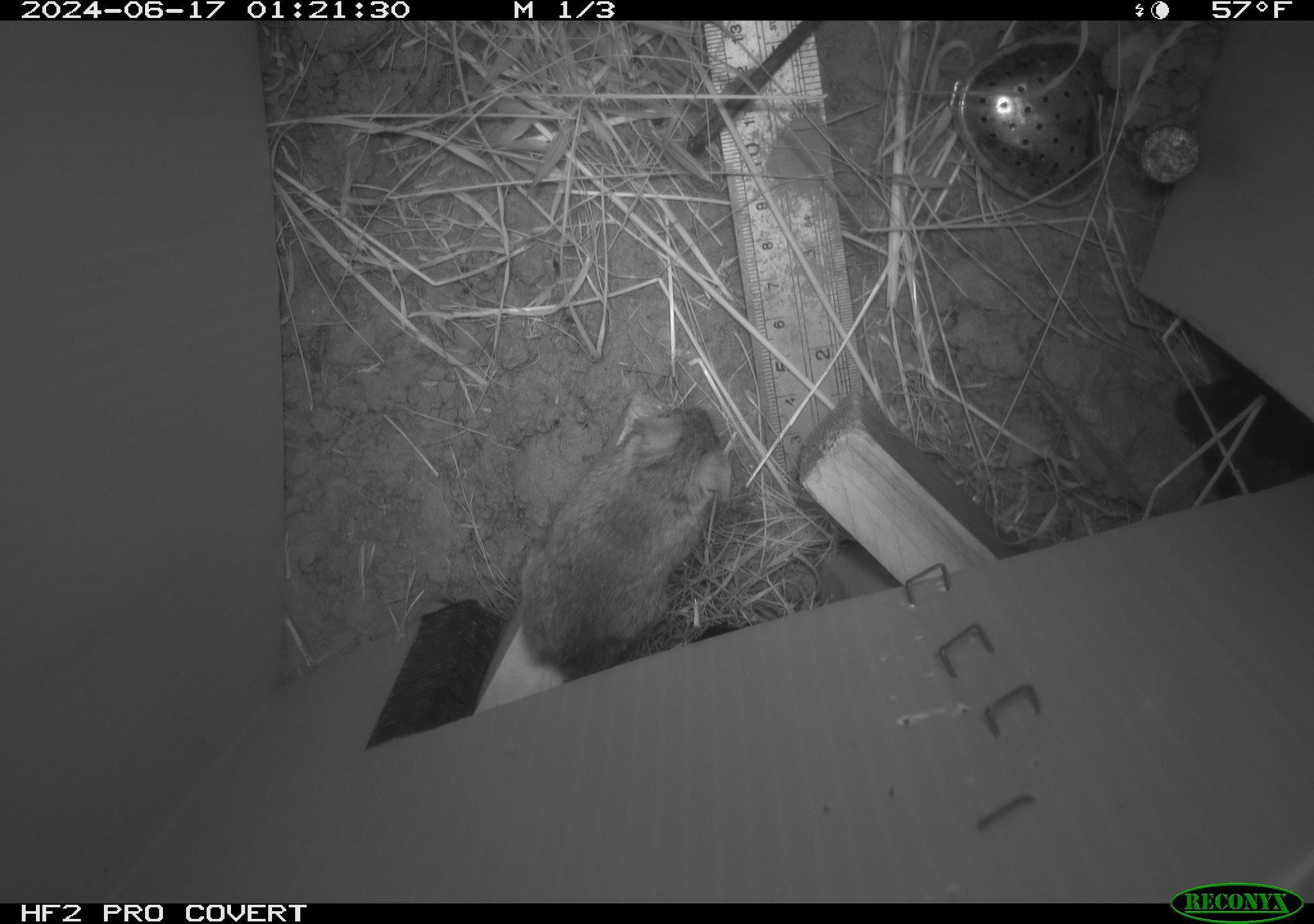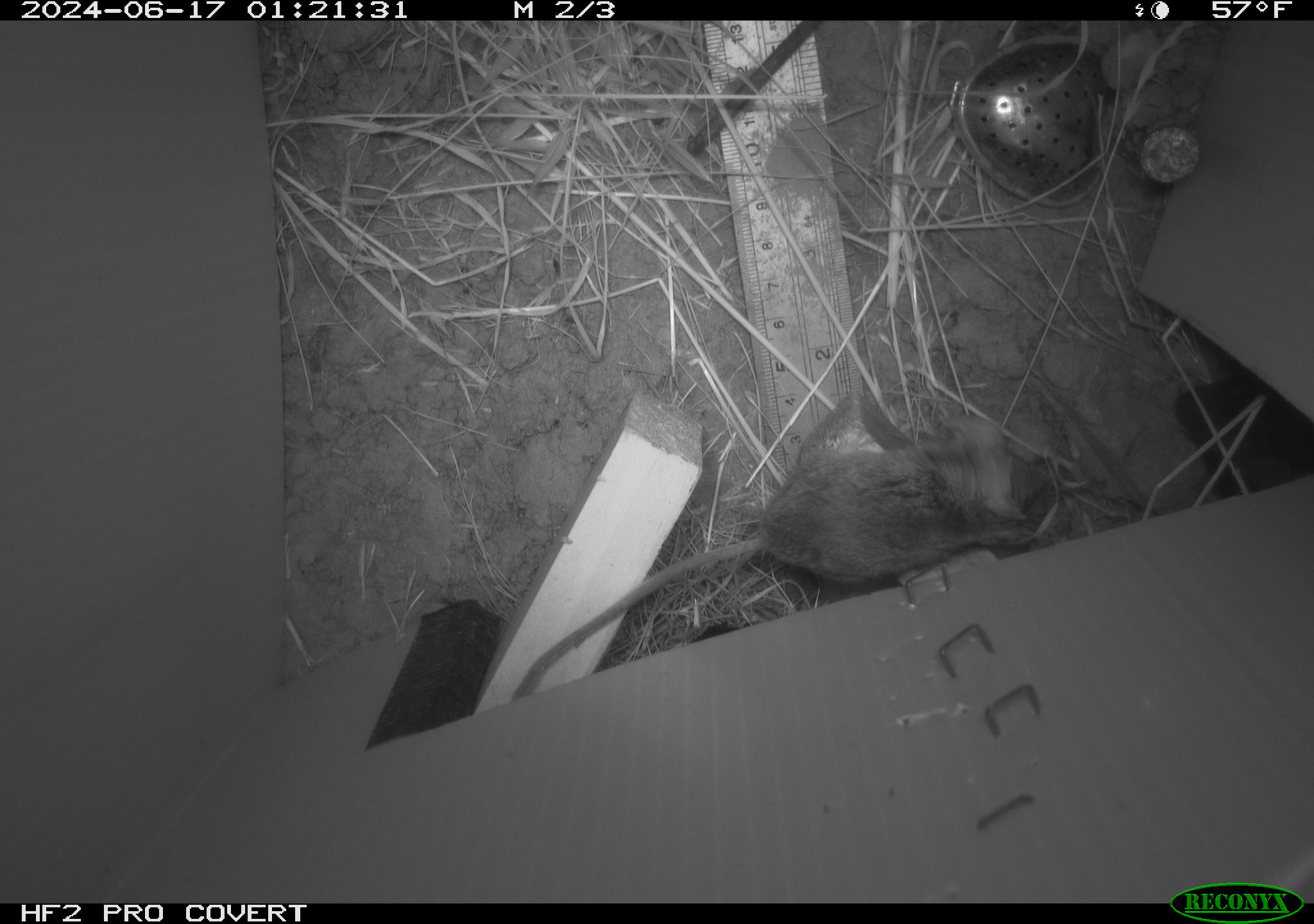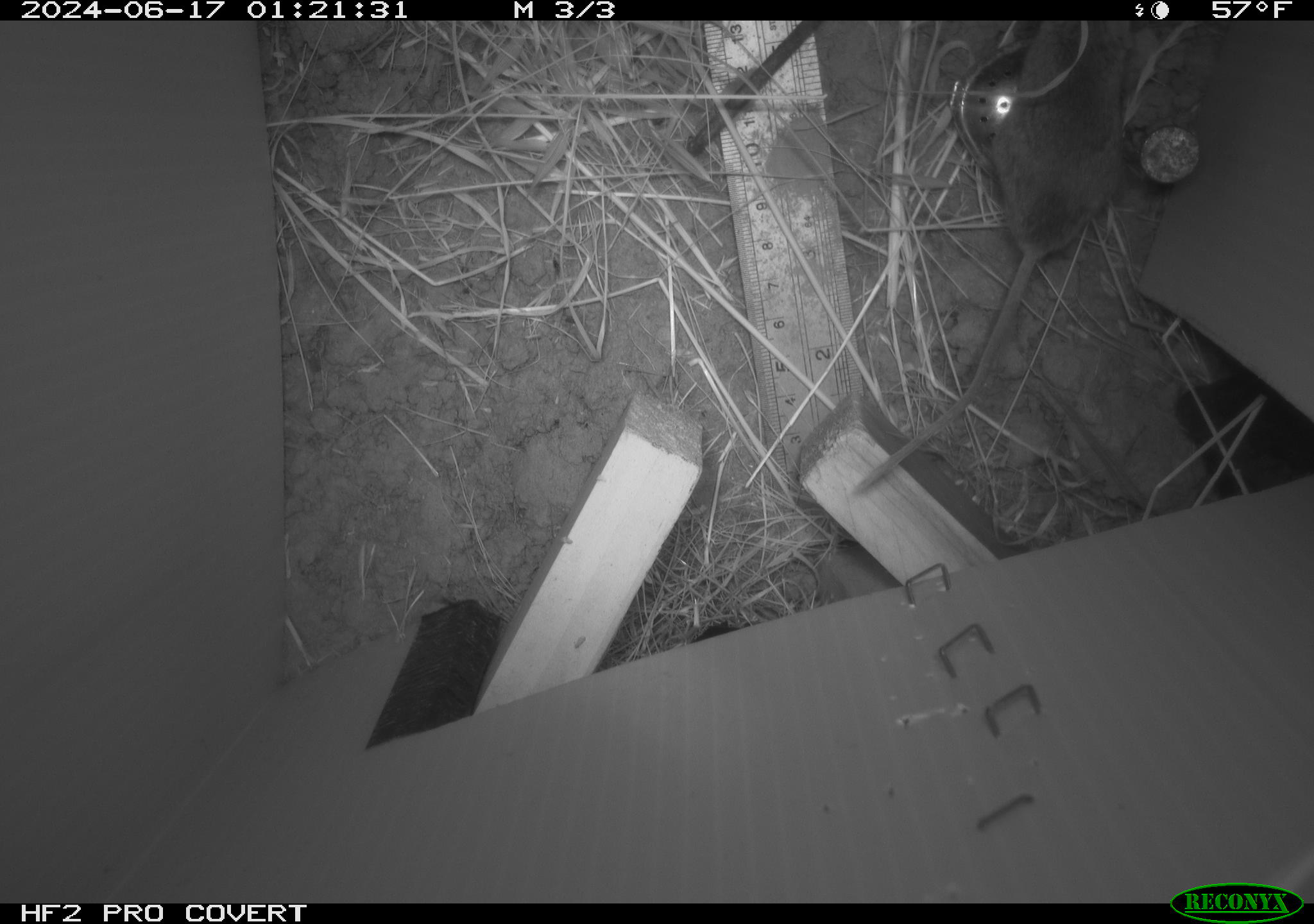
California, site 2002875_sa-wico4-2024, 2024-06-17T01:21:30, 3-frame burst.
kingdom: Animalia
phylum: Chordata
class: Mammalia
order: Rodentia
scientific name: Rodentia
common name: rodent